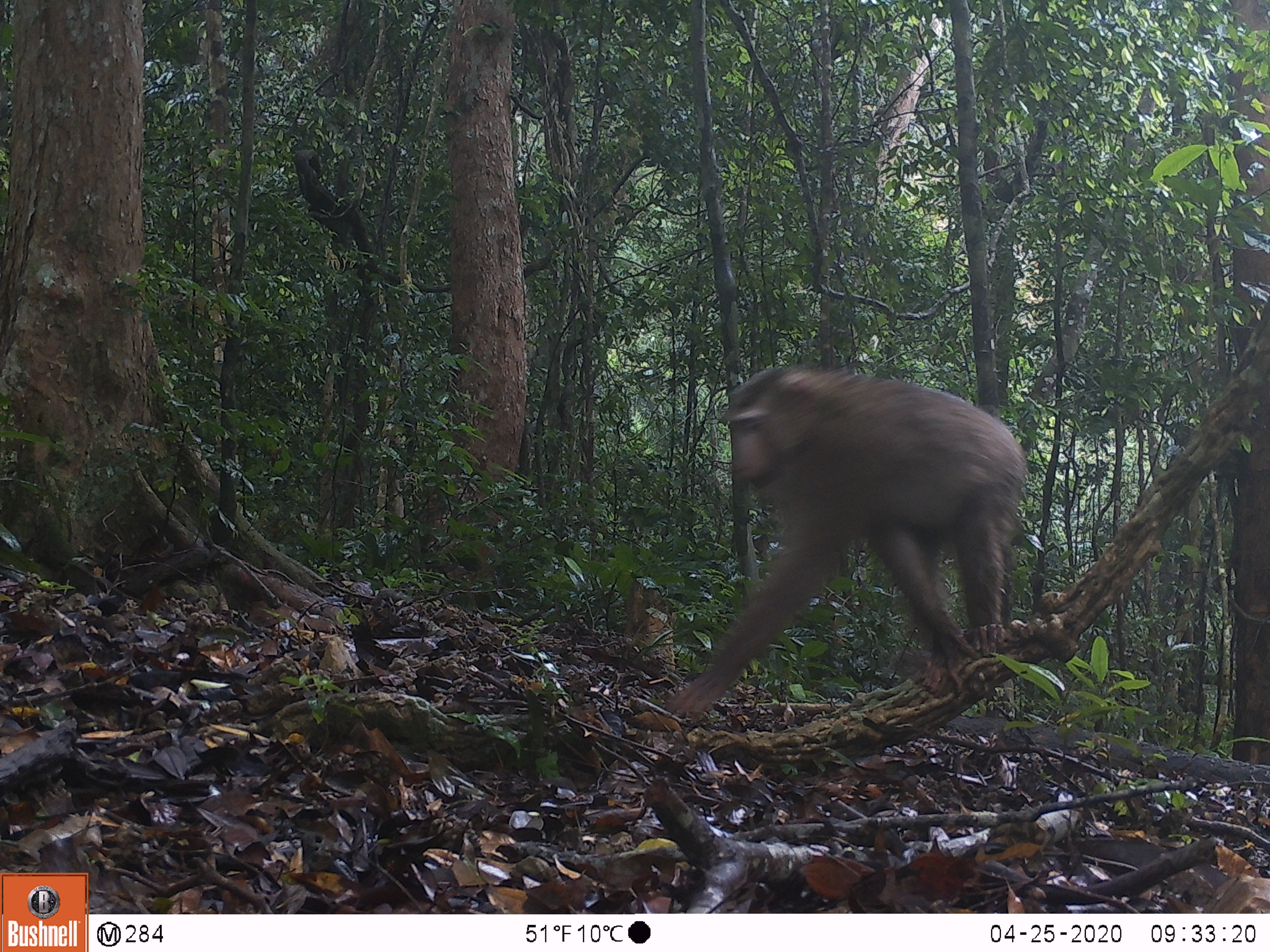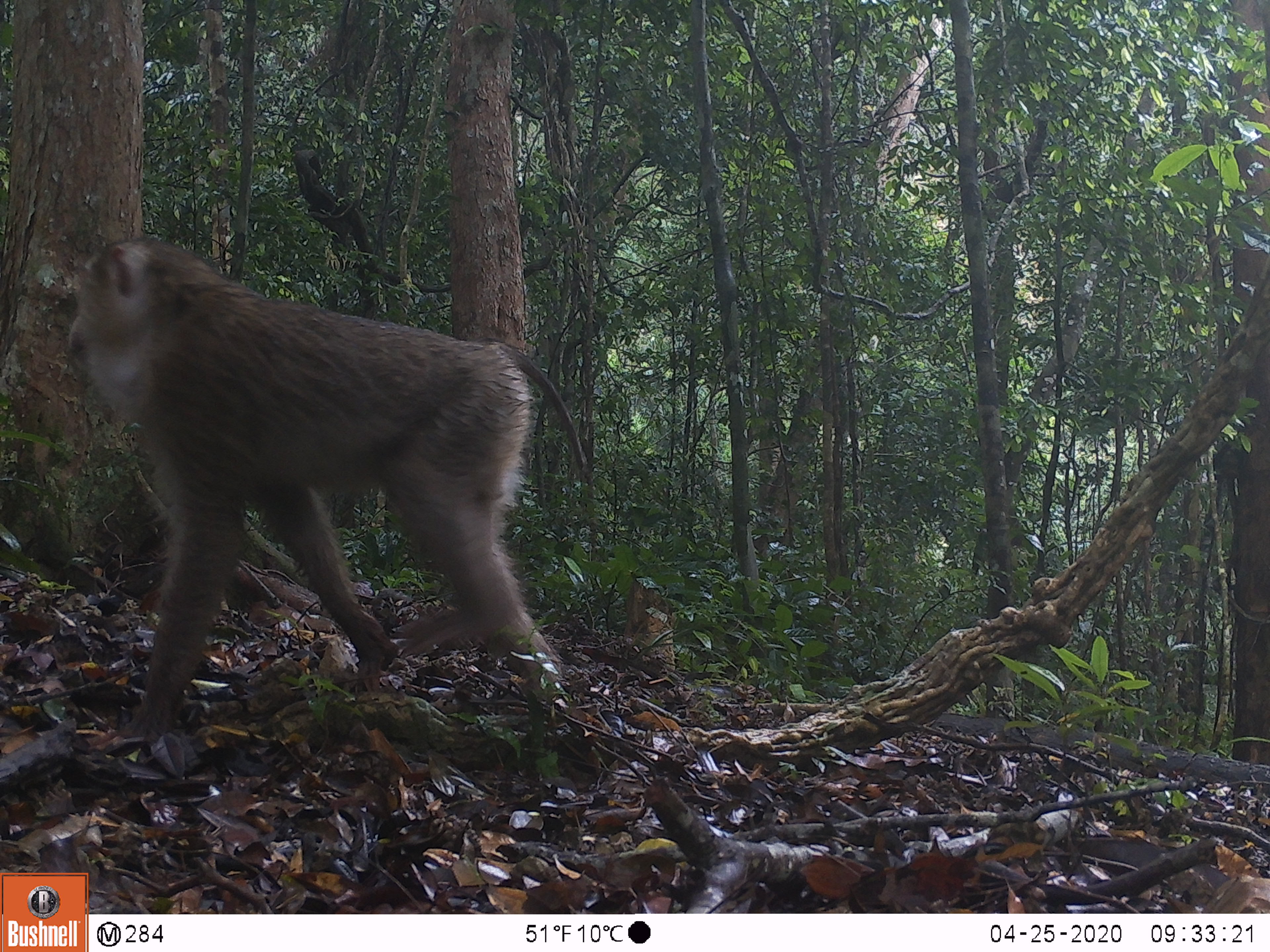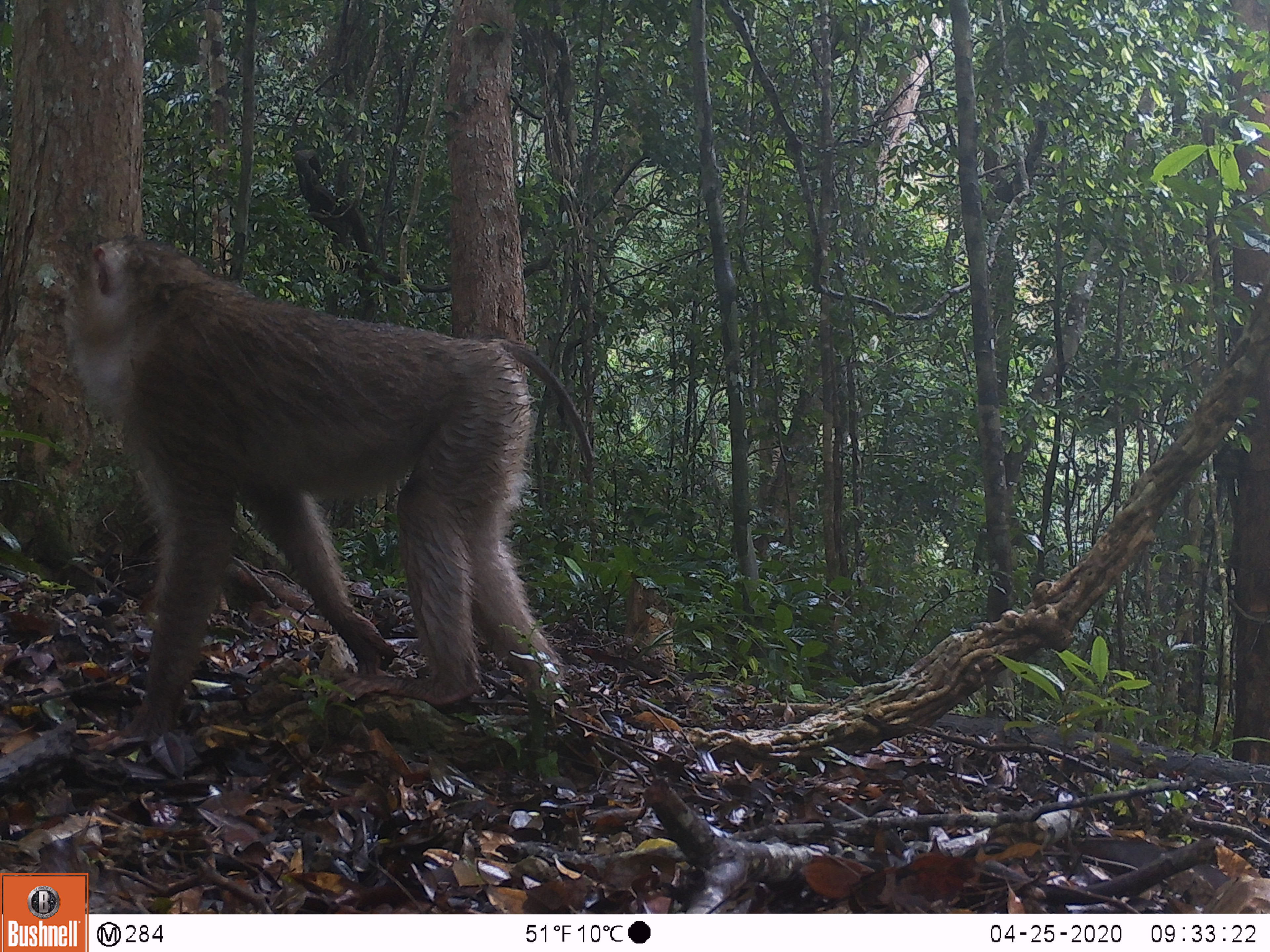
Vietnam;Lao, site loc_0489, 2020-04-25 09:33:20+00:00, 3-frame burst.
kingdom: Animalia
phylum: Chordata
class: Mammalia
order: Primates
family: Cercopithecidae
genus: Macaca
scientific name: Macaca nemestrina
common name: pig-tailed macaque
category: pig tailed macaque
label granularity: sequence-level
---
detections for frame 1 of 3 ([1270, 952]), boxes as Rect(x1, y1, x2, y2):
pig tailed macaque: Rect(664, 361, 1028, 716)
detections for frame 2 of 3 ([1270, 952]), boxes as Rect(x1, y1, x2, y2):
pig tailed macaque: Rect(63, 236, 583, 739)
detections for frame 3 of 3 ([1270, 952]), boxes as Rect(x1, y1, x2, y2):
pig tailed macaque: Rect(62, 233, 596, 744)